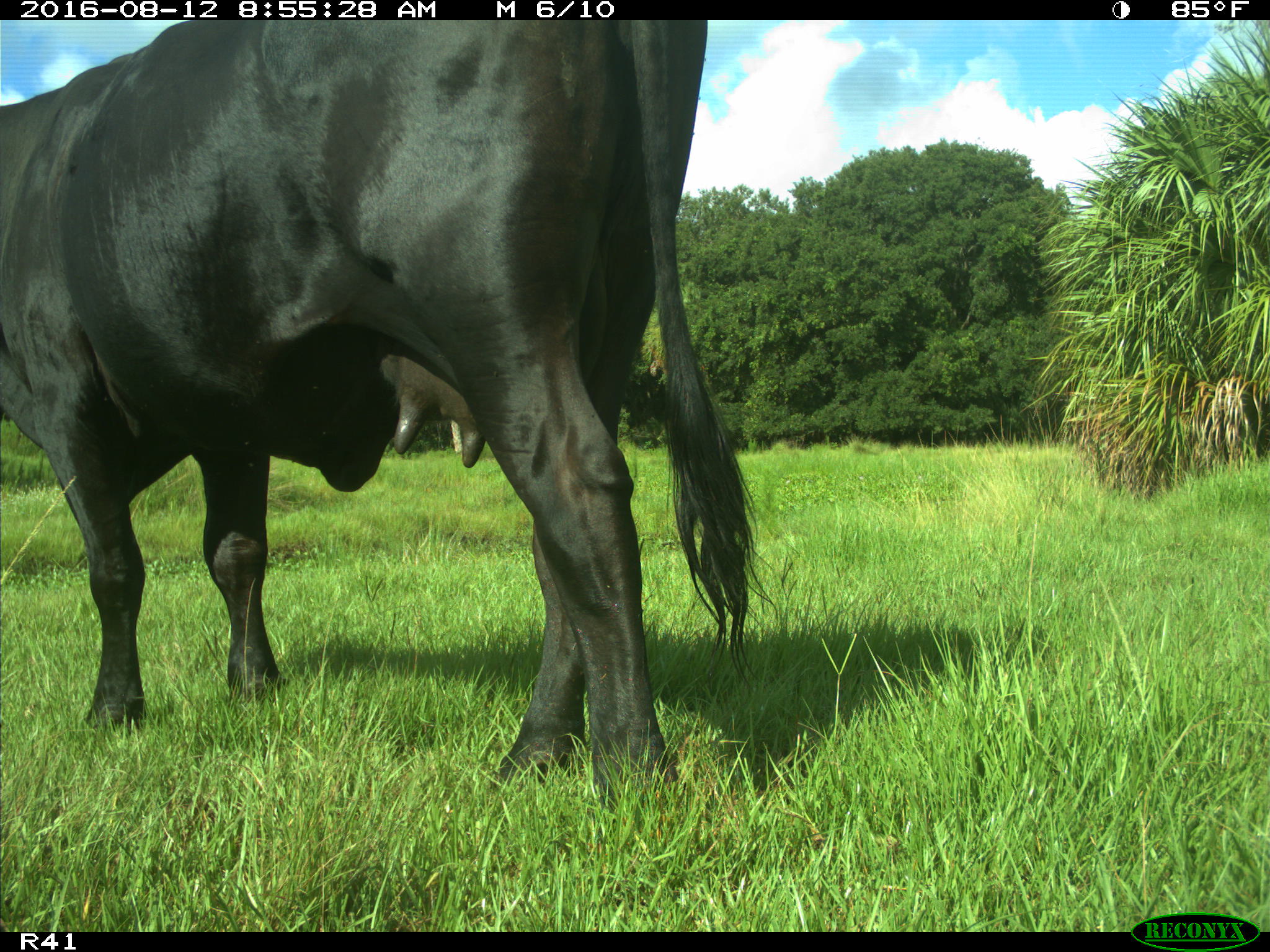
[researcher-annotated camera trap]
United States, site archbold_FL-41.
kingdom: Animalia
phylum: Chordata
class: Mammalia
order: Artiodactyla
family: Bovidae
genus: Bos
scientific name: Bos taurus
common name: domestic cow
Bos taurus (domestic cow).